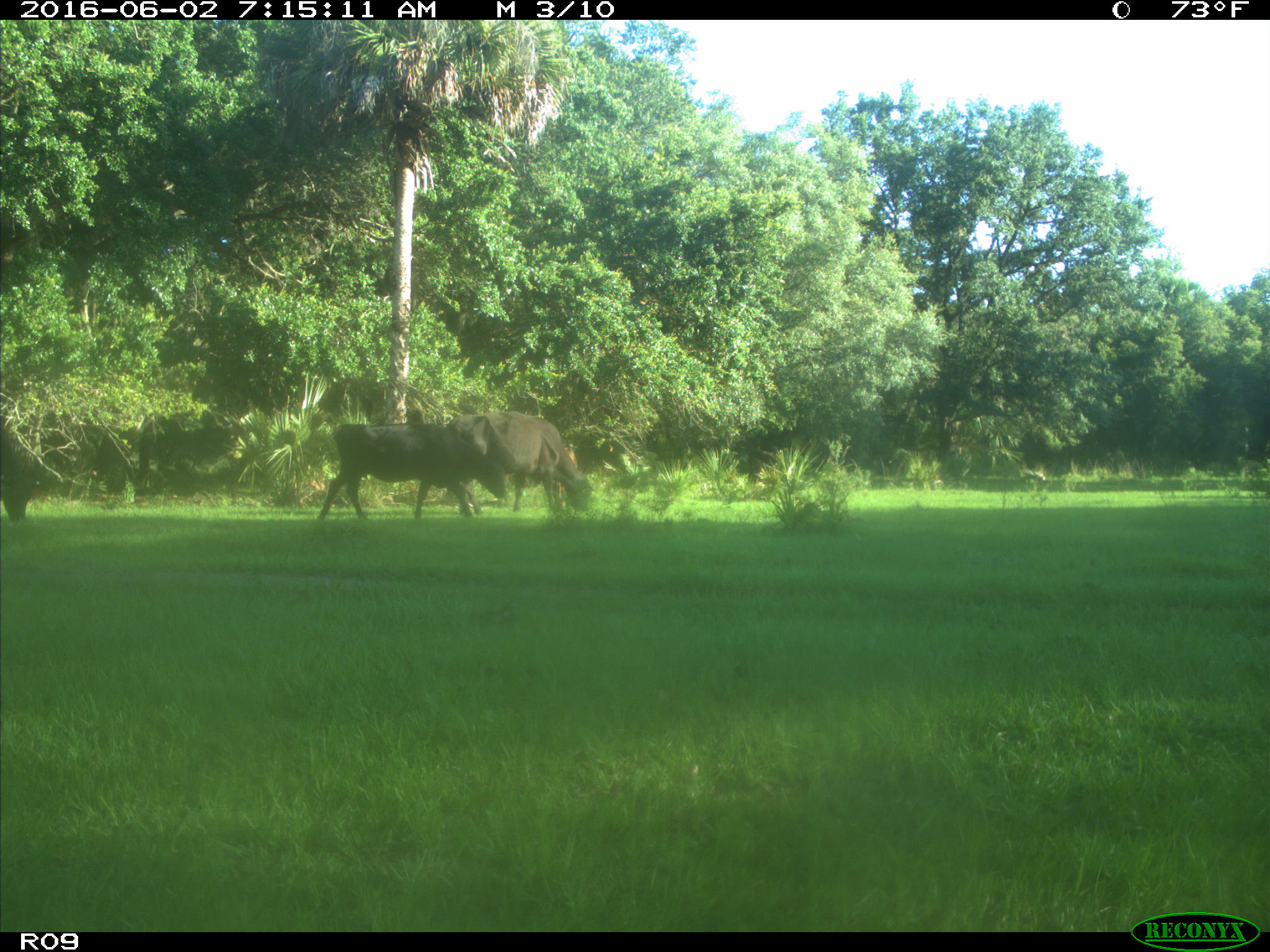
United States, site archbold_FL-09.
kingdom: Animalia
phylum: Chordata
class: Mammalia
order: Artiodactyla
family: Bovidae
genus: Bos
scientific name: Bos taurus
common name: domestic cow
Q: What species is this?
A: Bos taurus (domestic cow).